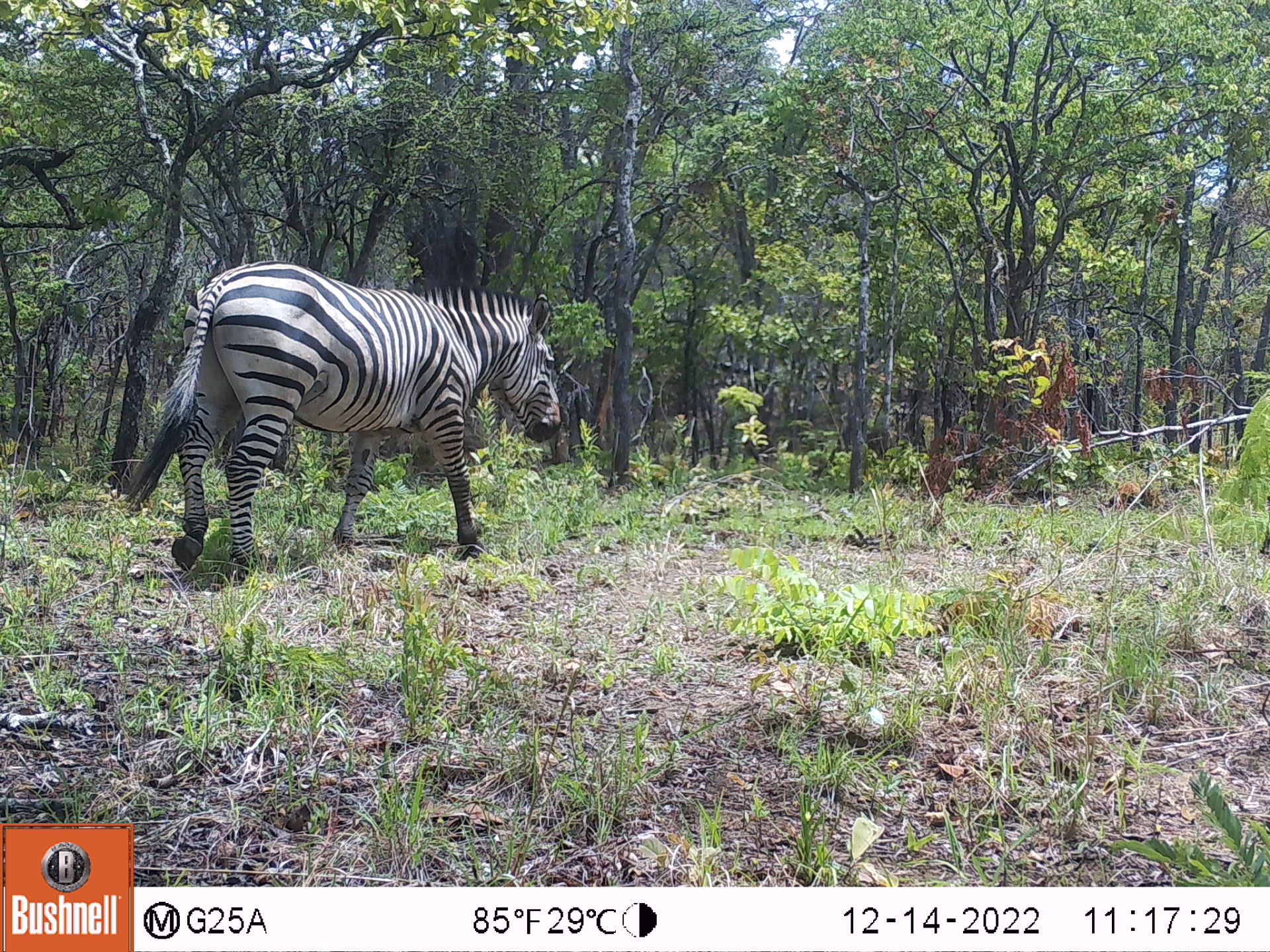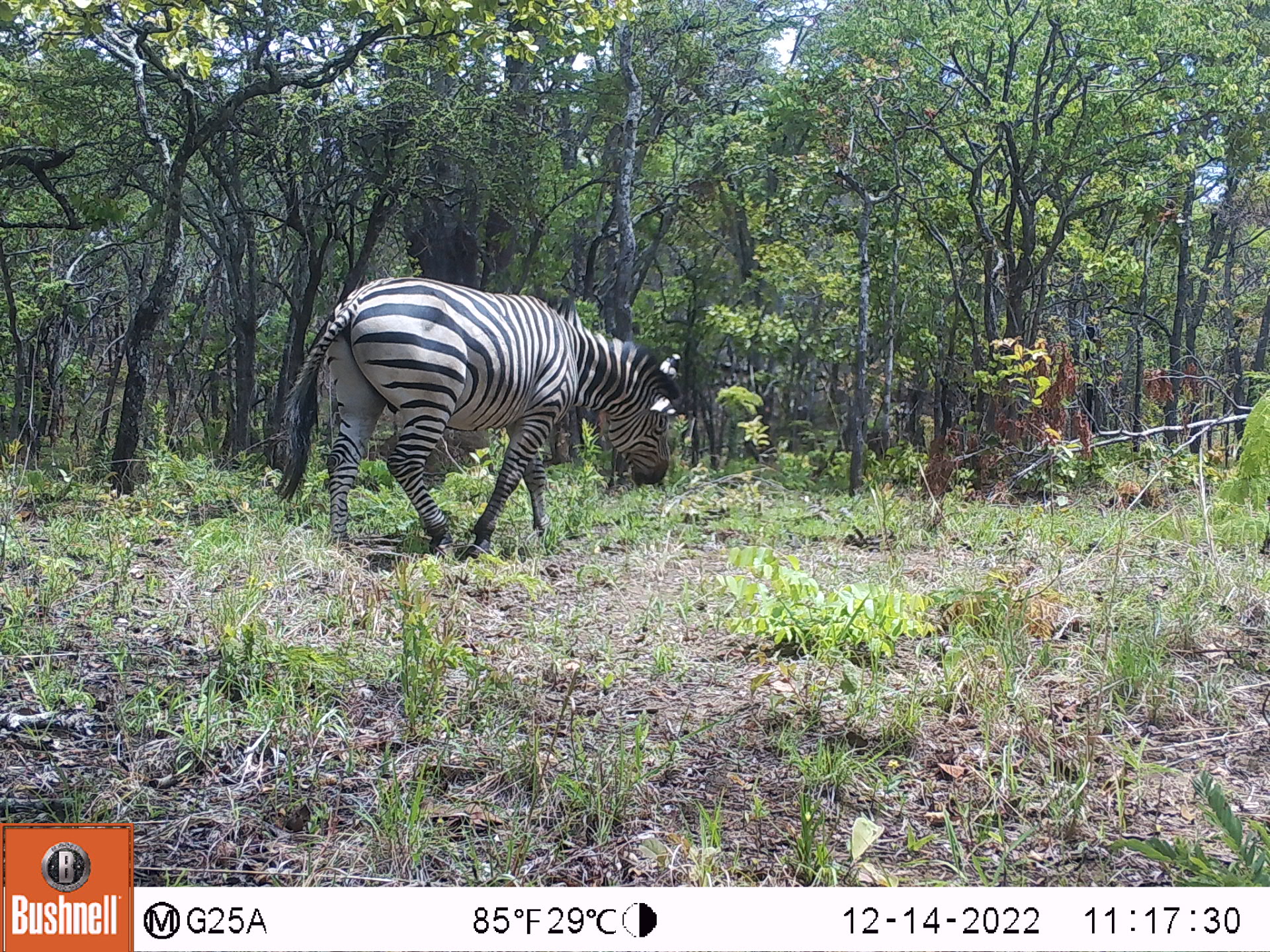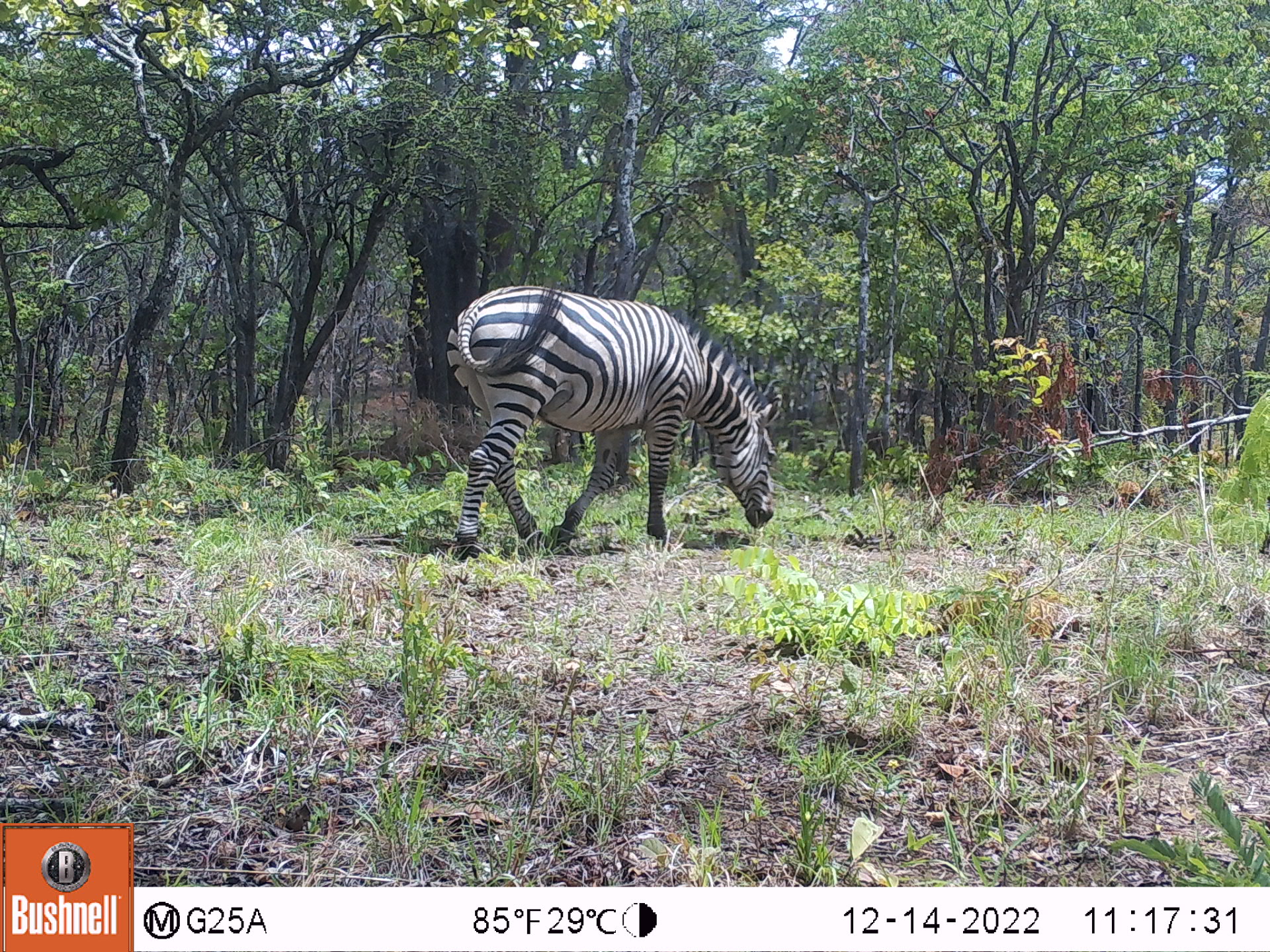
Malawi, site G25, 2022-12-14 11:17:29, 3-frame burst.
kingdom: Animalia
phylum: Chordata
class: Mammalia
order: Perissodactyla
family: Equidae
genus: Equus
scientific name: Equus quagga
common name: plains zebra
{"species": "plains zebra (Equus quagga)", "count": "1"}